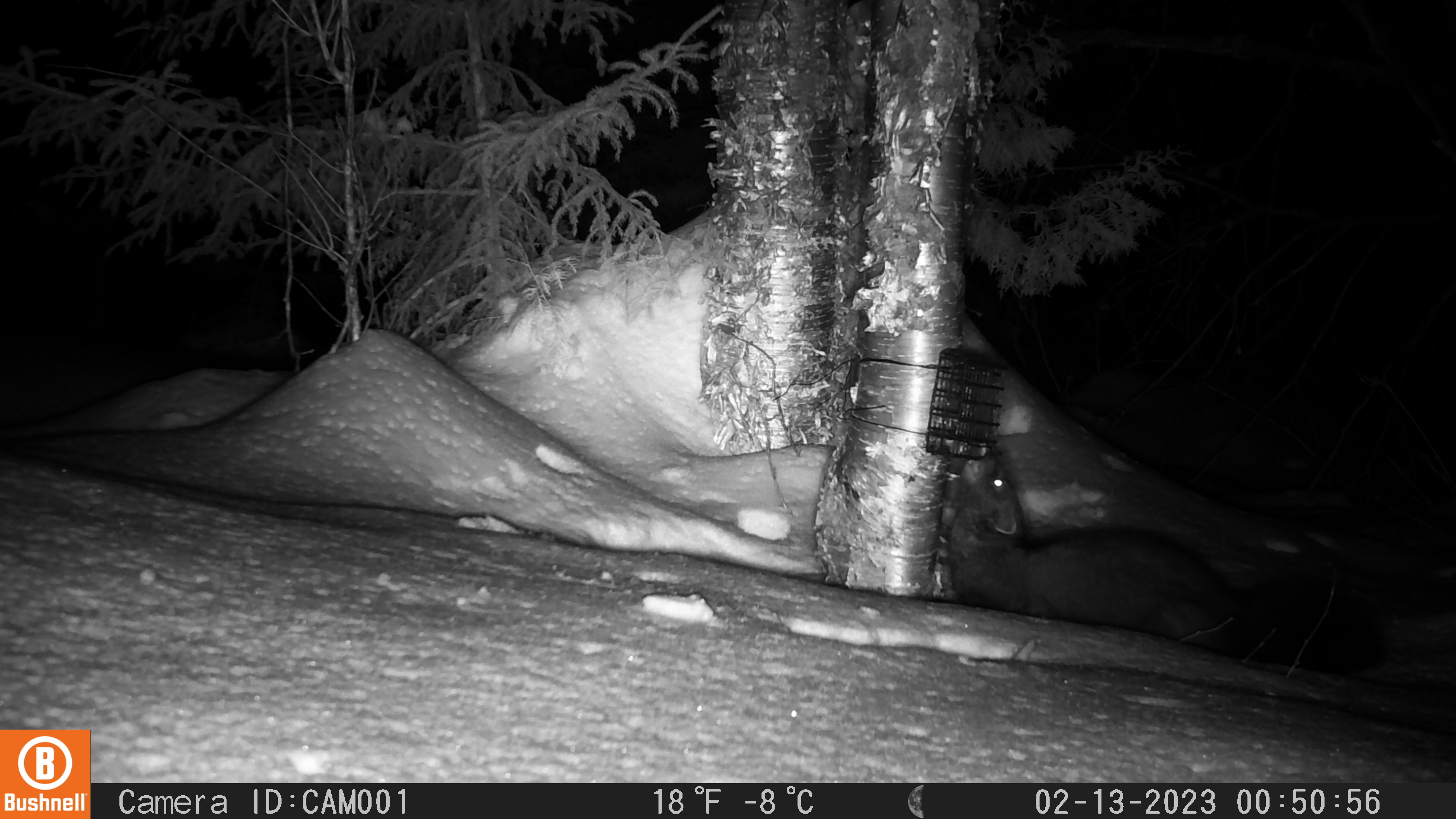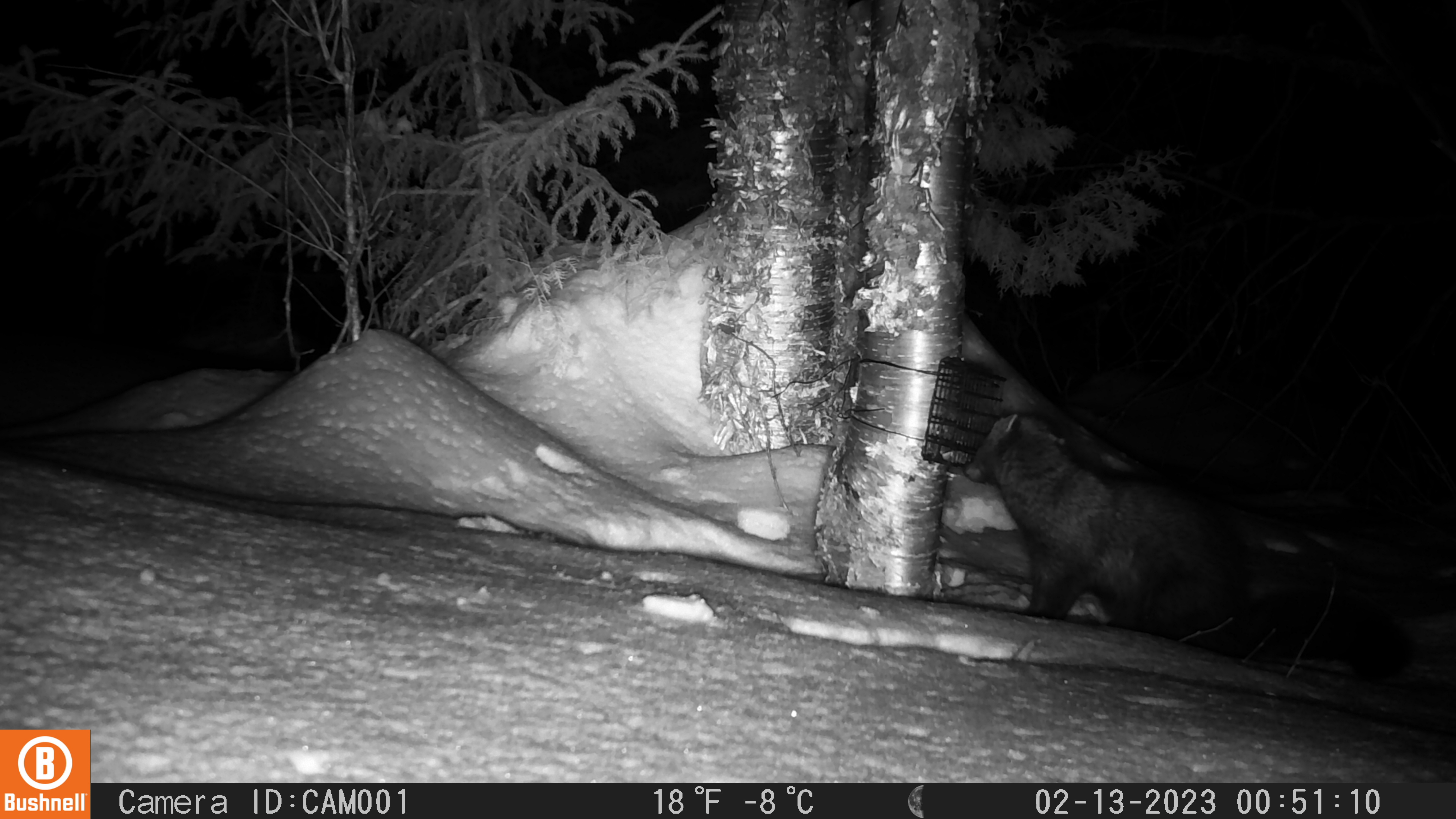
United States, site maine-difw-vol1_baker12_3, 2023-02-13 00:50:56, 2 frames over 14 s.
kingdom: Animalia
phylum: Chordata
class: Mammalia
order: Carnivora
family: Mustelidae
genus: Pekania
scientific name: Pekania pennanti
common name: fisher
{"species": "fisher (Pekania pennanti)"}